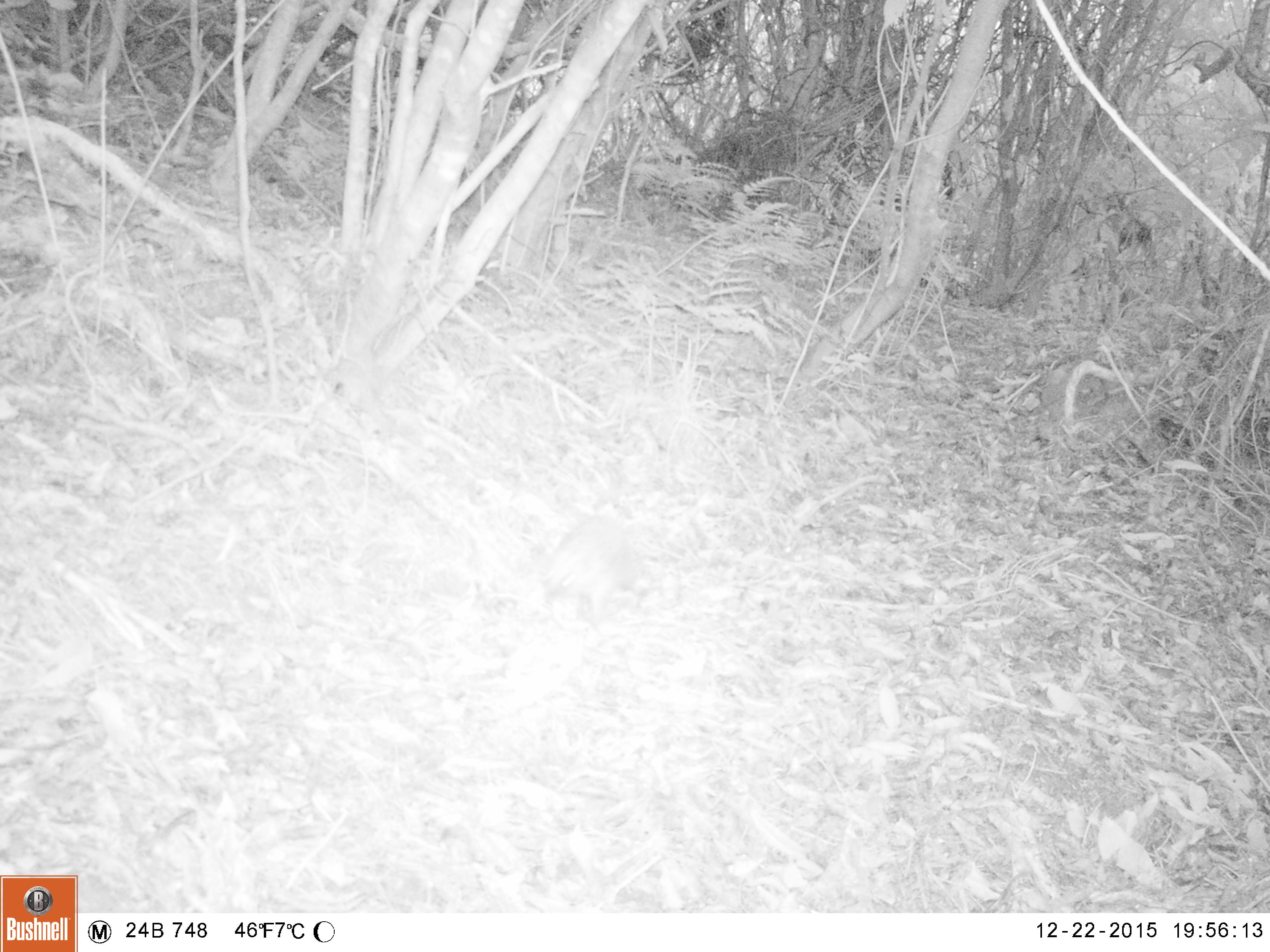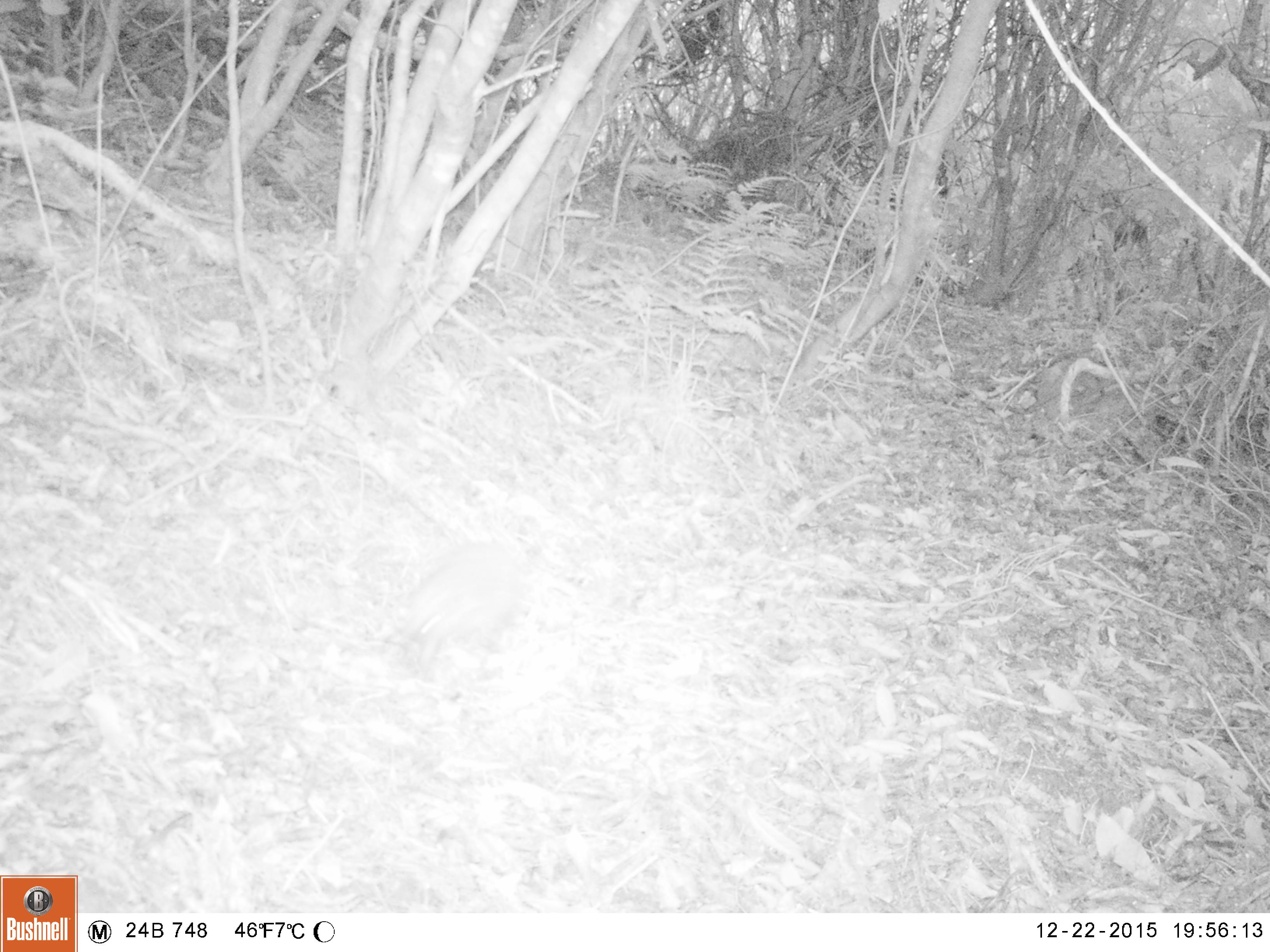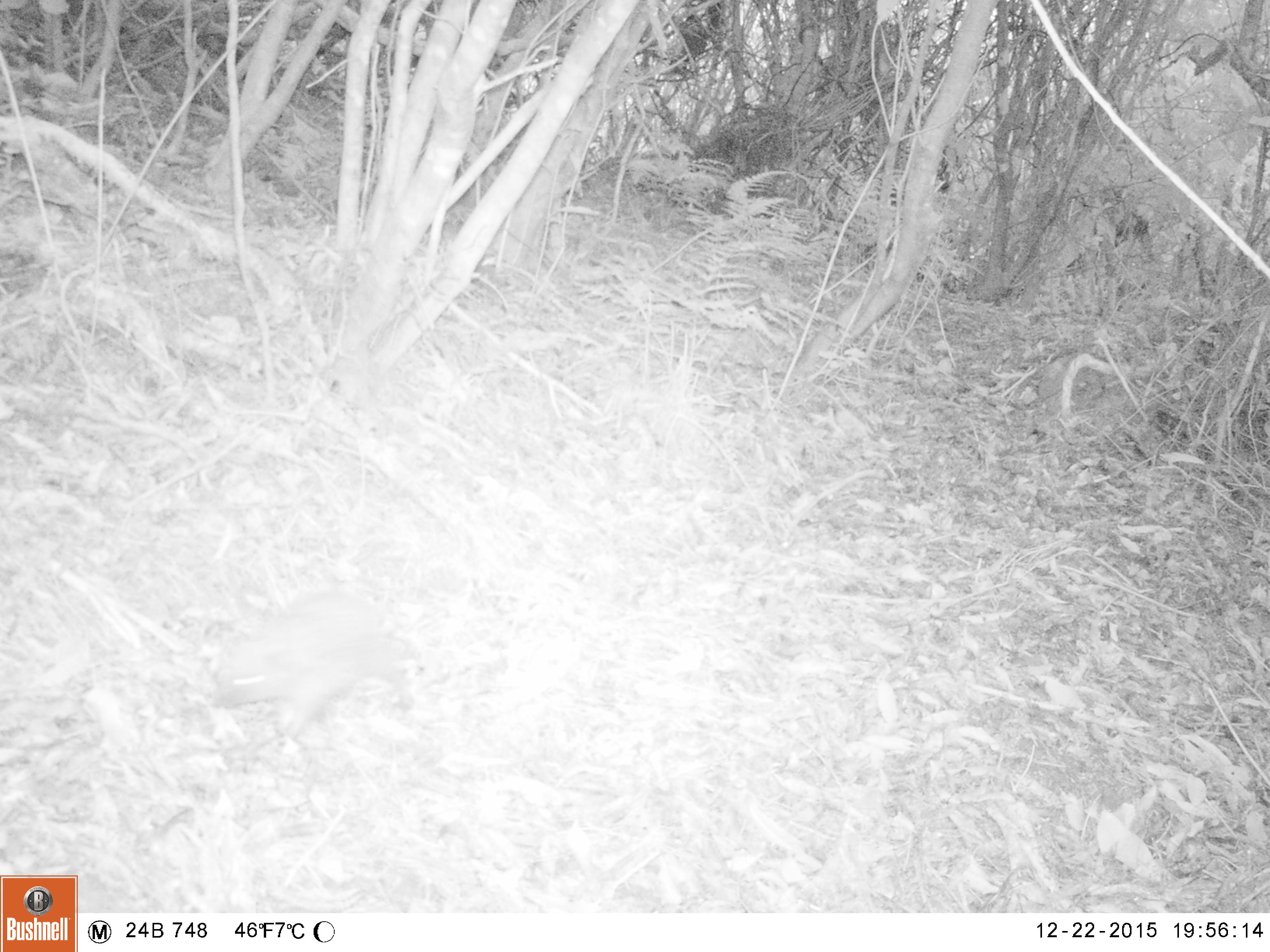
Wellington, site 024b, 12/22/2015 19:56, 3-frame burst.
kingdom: Animalia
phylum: Chordata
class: Mammalia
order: Eulipotyphla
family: Erinaceidae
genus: Erinaceus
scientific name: Erinaceus europaeus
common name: hedgehog